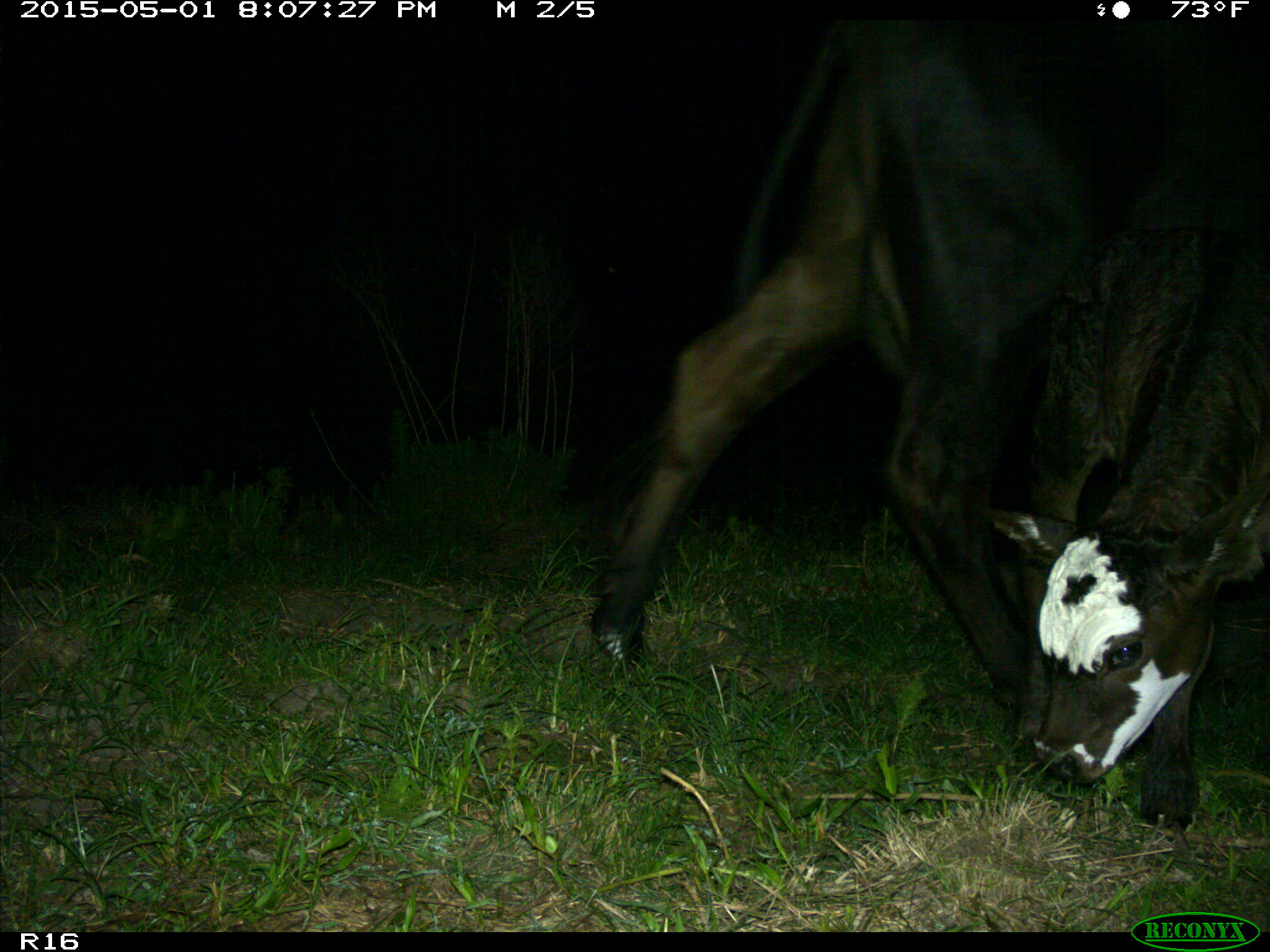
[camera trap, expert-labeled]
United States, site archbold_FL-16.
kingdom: Animalia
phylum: Chordata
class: Mammalia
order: Artiodactyla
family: Bovidae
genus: Bos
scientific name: Bos taurus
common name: domestic cow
Bos taurus (domestic cow).